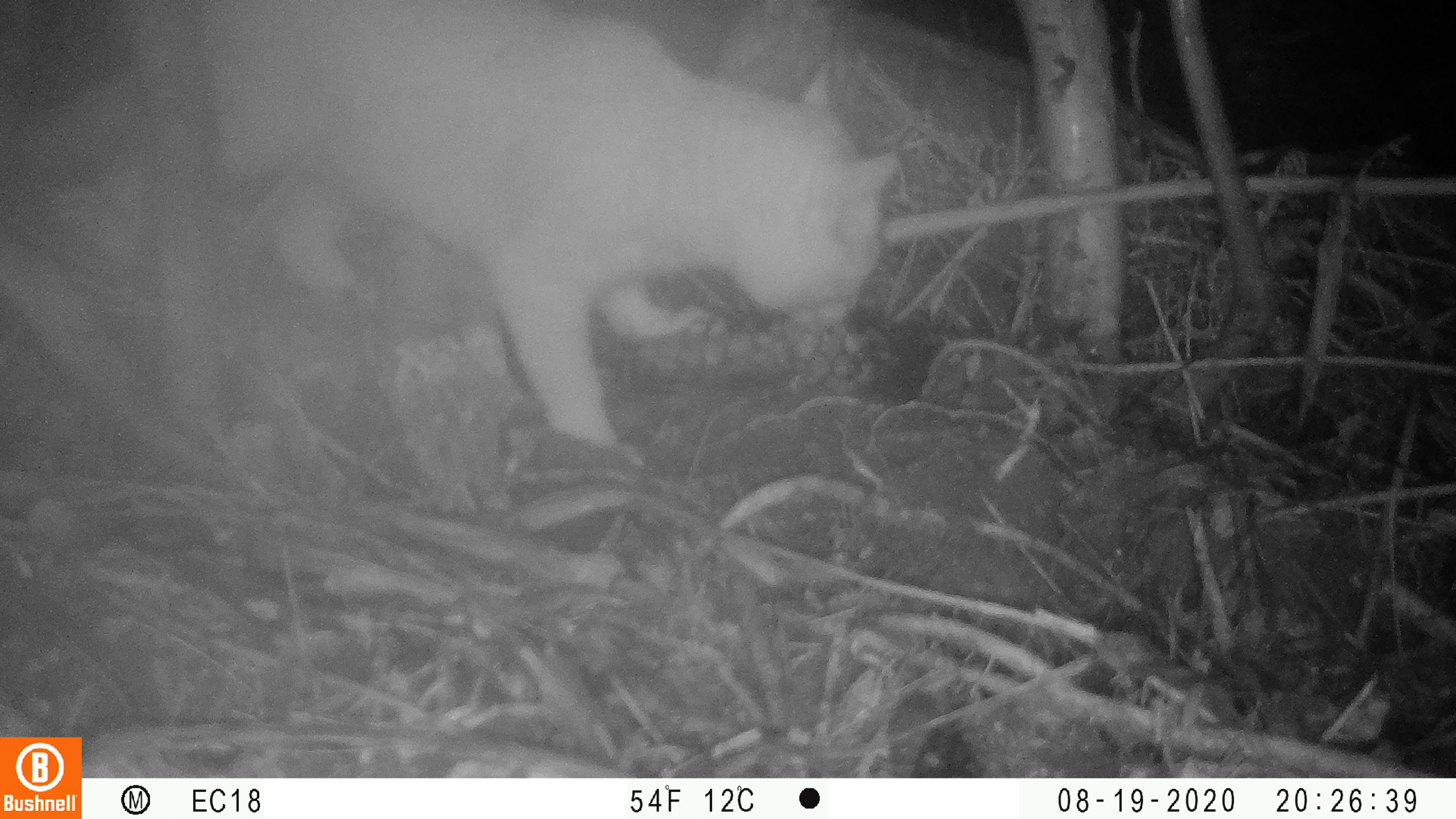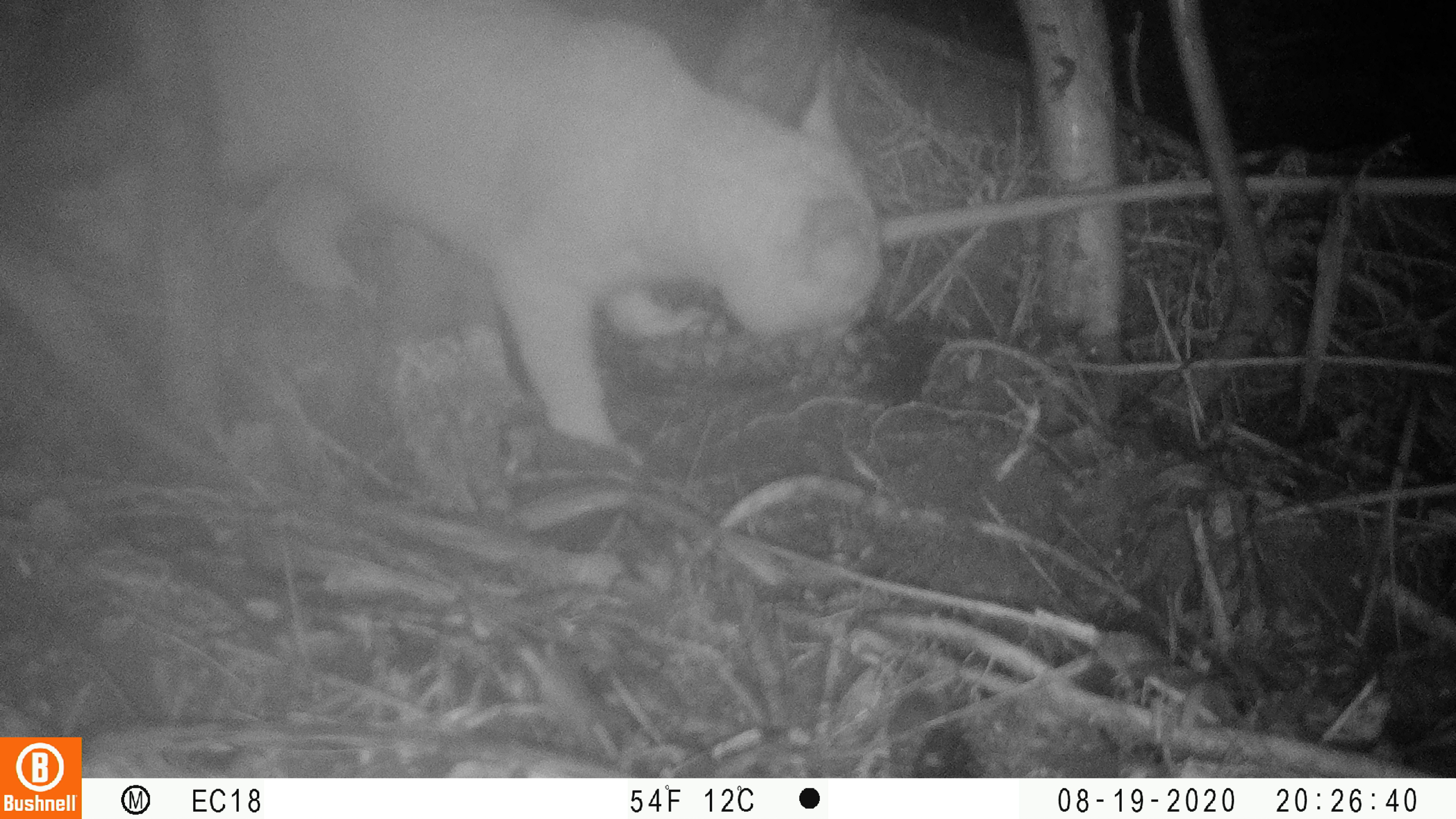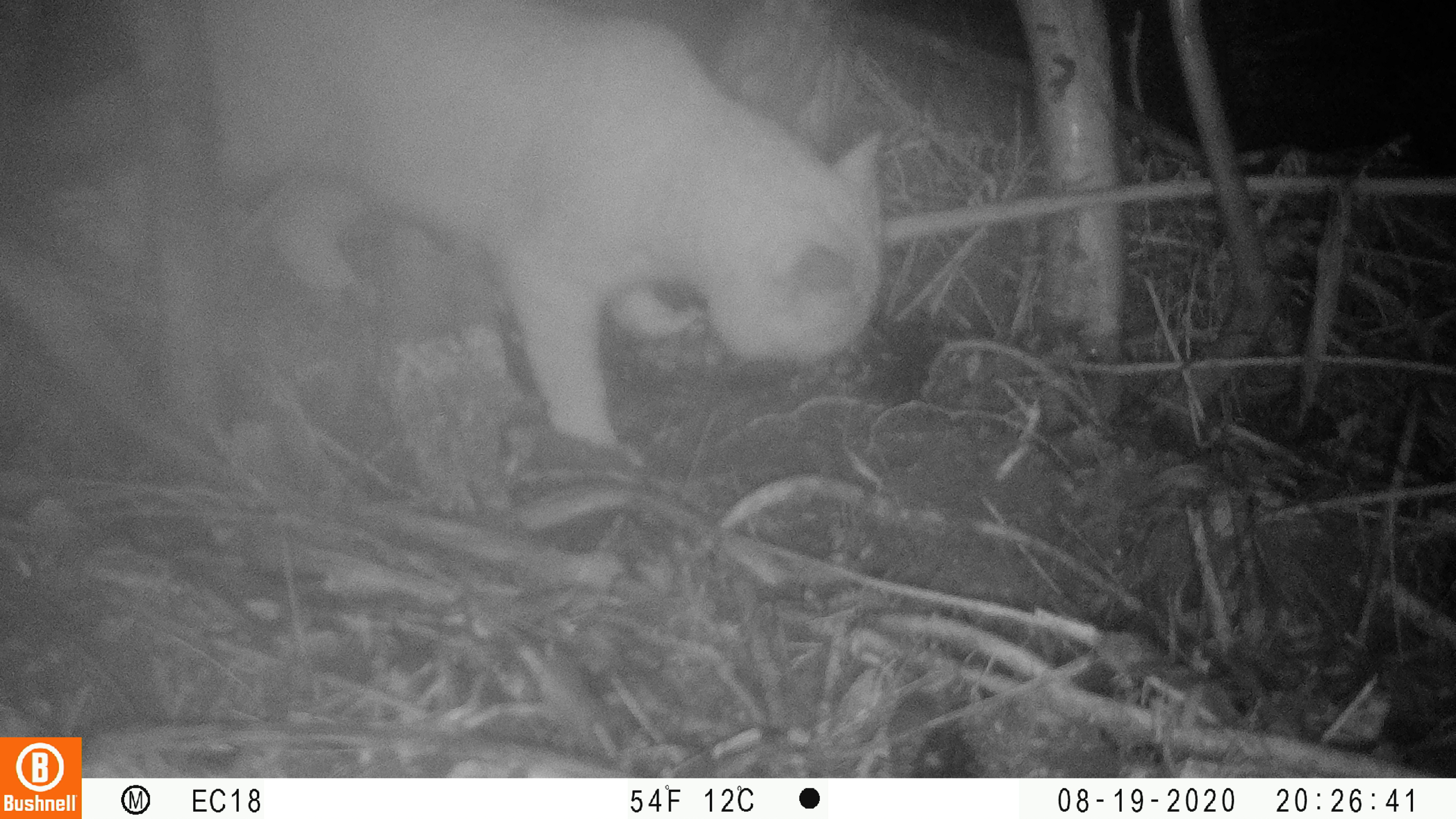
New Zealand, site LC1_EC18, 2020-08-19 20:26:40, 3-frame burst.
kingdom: Animalia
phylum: Chordata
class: Mammalia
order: Carnivora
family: Felidae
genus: Felis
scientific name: Felis catus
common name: domestic cat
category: cat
Cat (domestic cat) (Felis catus).